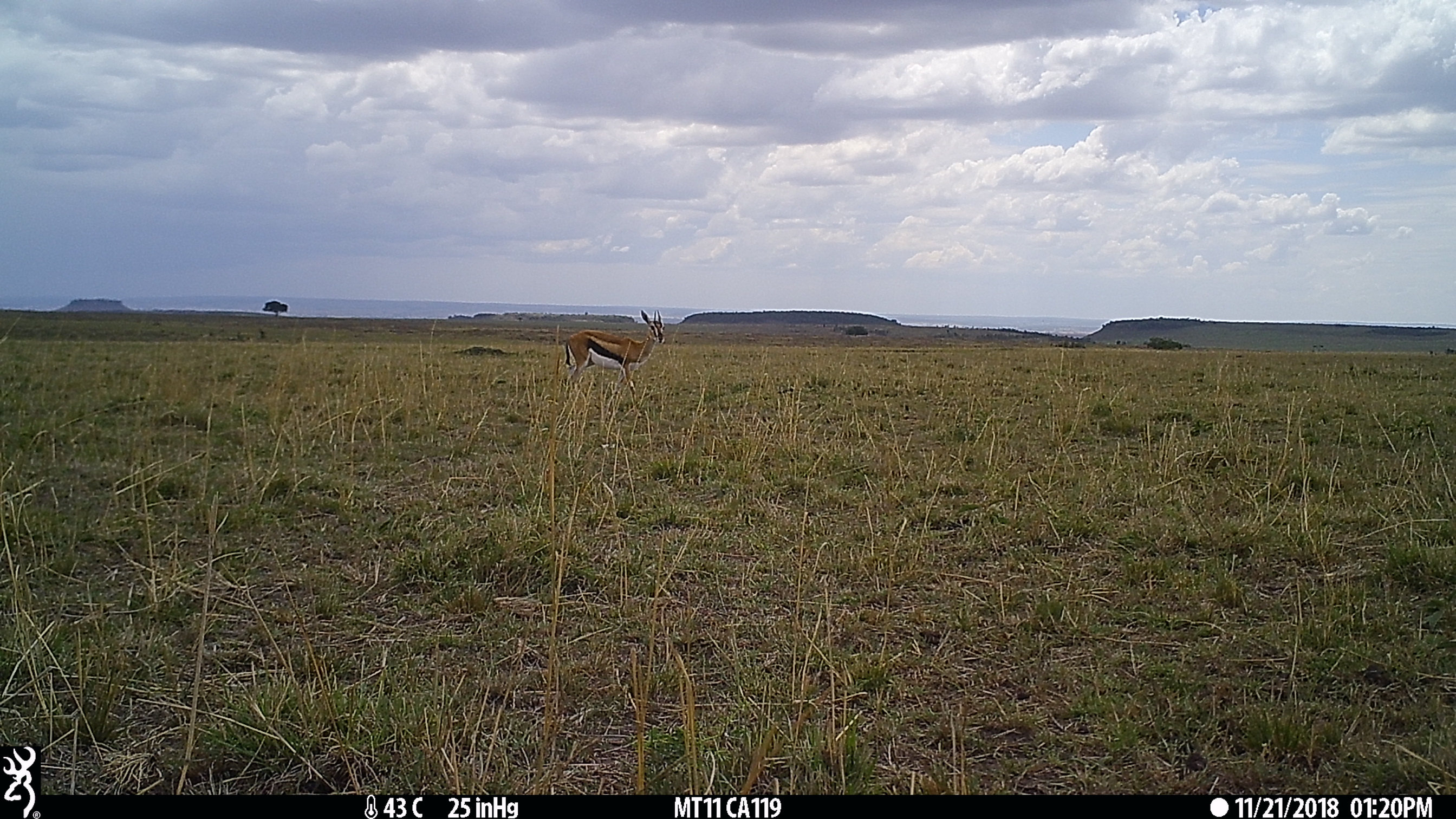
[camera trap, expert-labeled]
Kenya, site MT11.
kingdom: Animalia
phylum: Chordata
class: Mammalia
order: Artiodactyla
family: Bovidae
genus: Eudorcas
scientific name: Eudorcas thomsonii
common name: thomon's gazelle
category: gazelle thomsons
Gazelle thomsons (thomon's gazelle) (Eudorcas thomsonii).